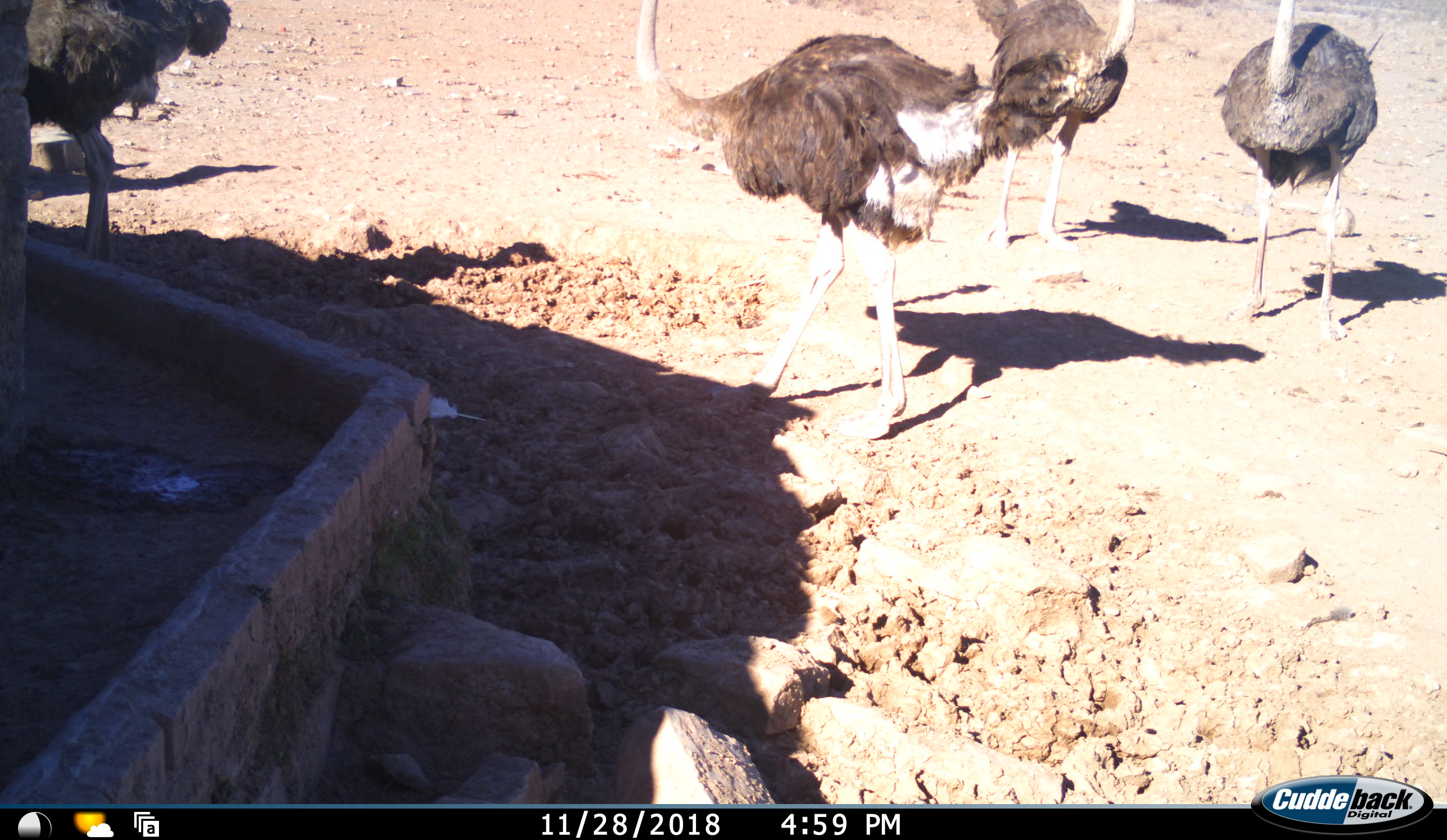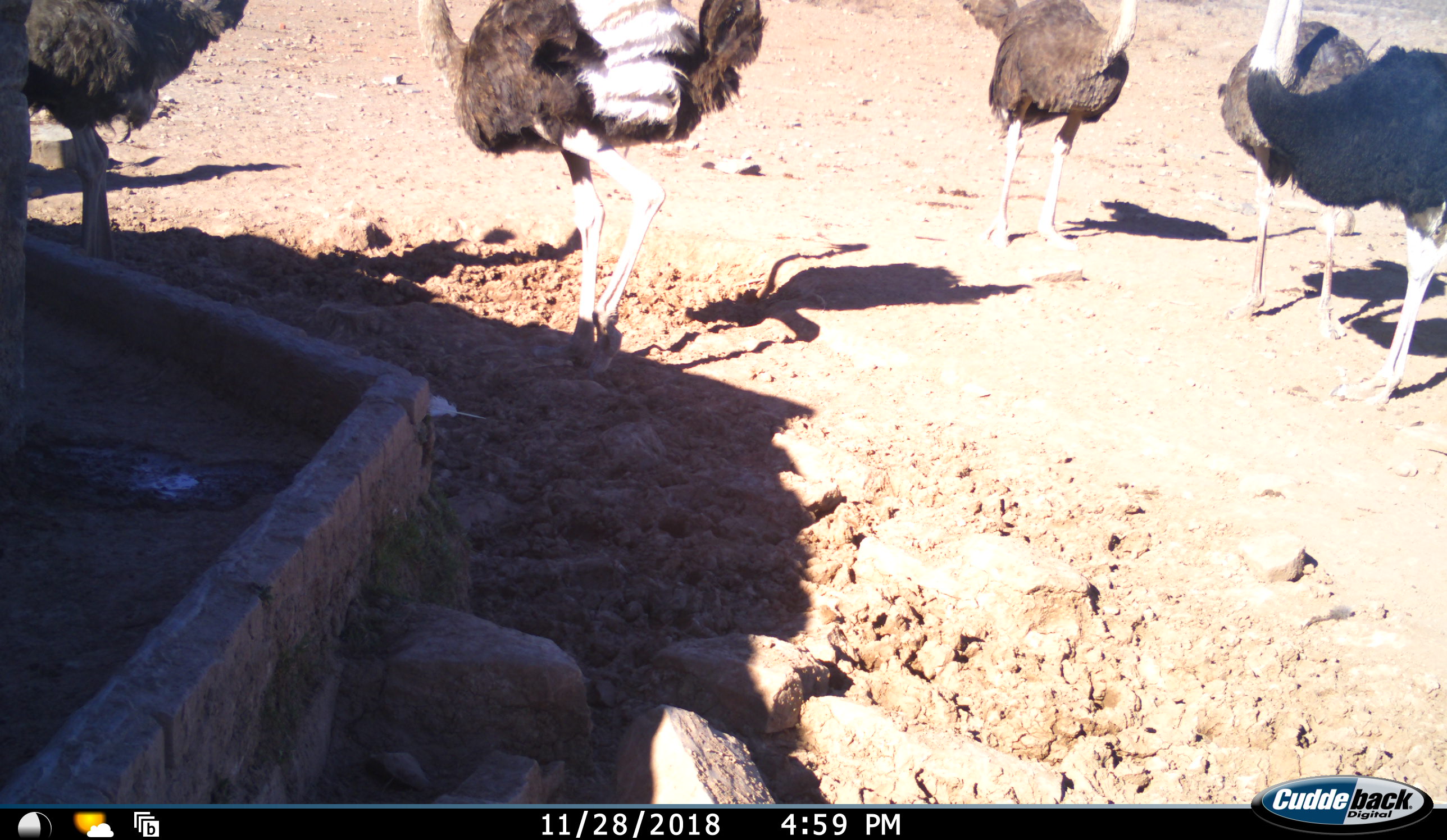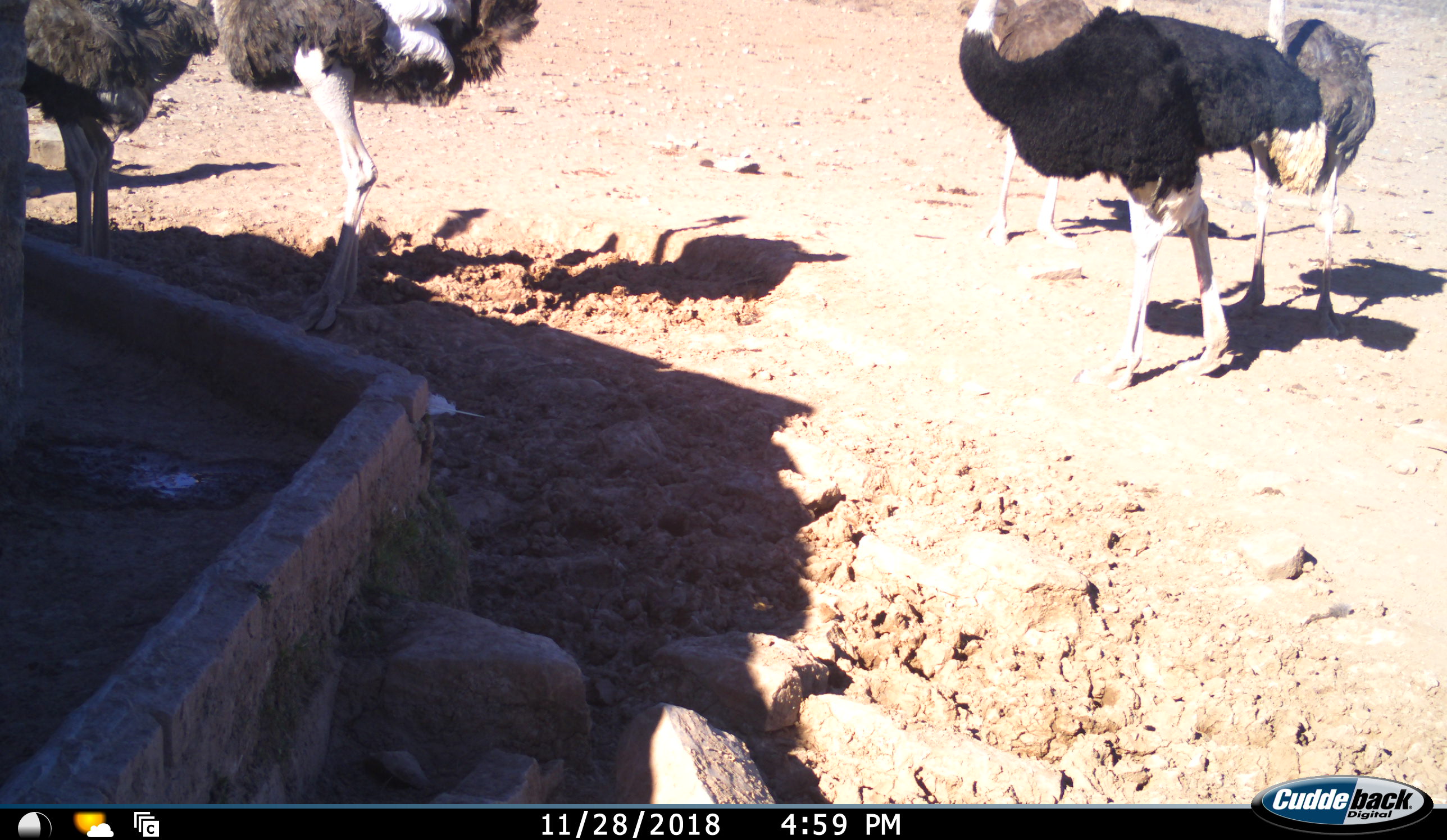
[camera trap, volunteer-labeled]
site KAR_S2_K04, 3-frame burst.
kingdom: Animalia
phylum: Chordata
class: Aves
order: Struthioniformes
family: Struthionidae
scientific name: Struthionidae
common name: ostrich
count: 5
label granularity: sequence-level